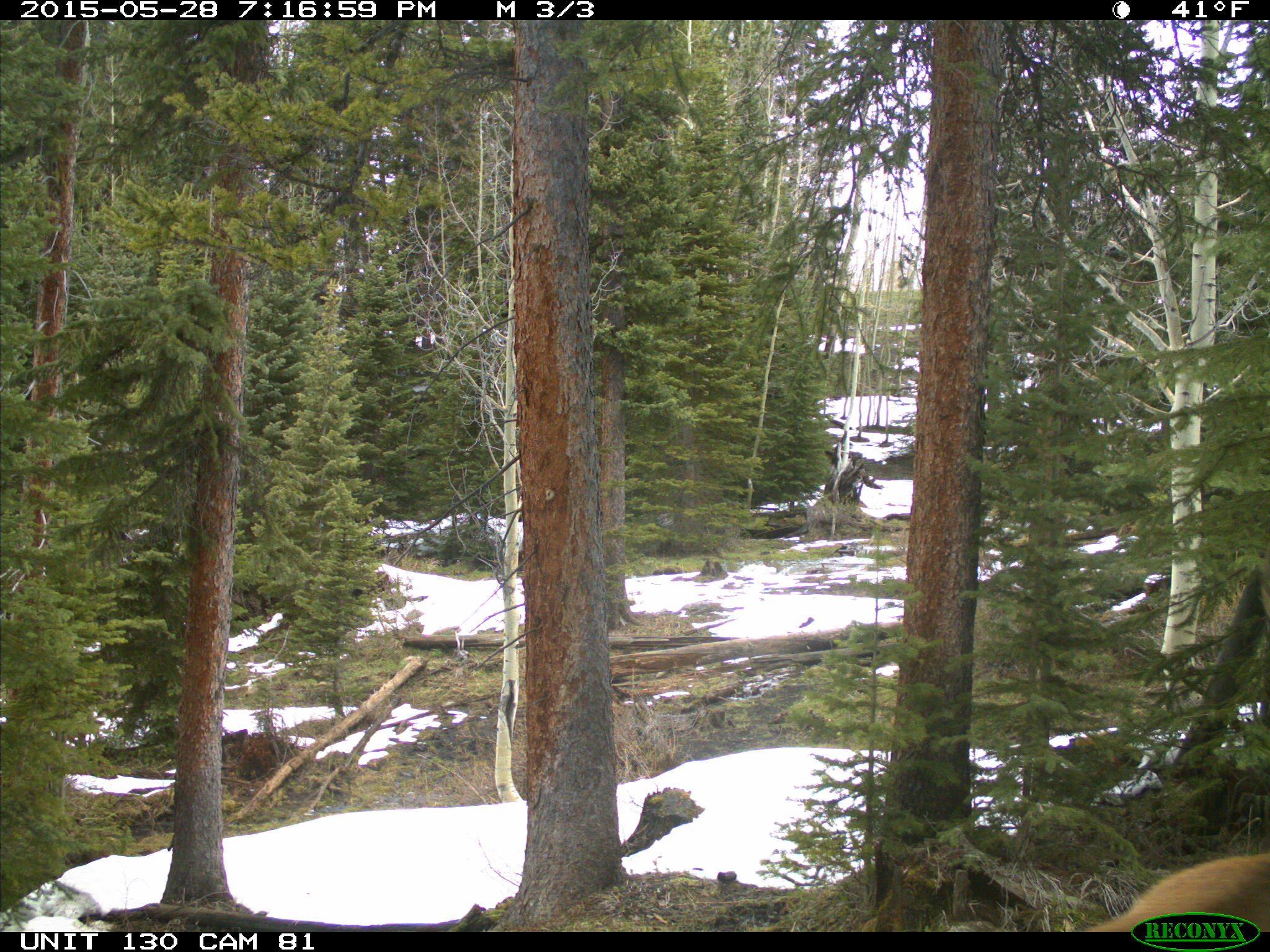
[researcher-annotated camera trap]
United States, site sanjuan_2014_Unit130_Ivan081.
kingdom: Animalia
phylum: Chordata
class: Mammalia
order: Artiodactyla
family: Cervidae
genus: Cervus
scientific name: Cervus elaphus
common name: red deer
Cervus elaphus (red deer).